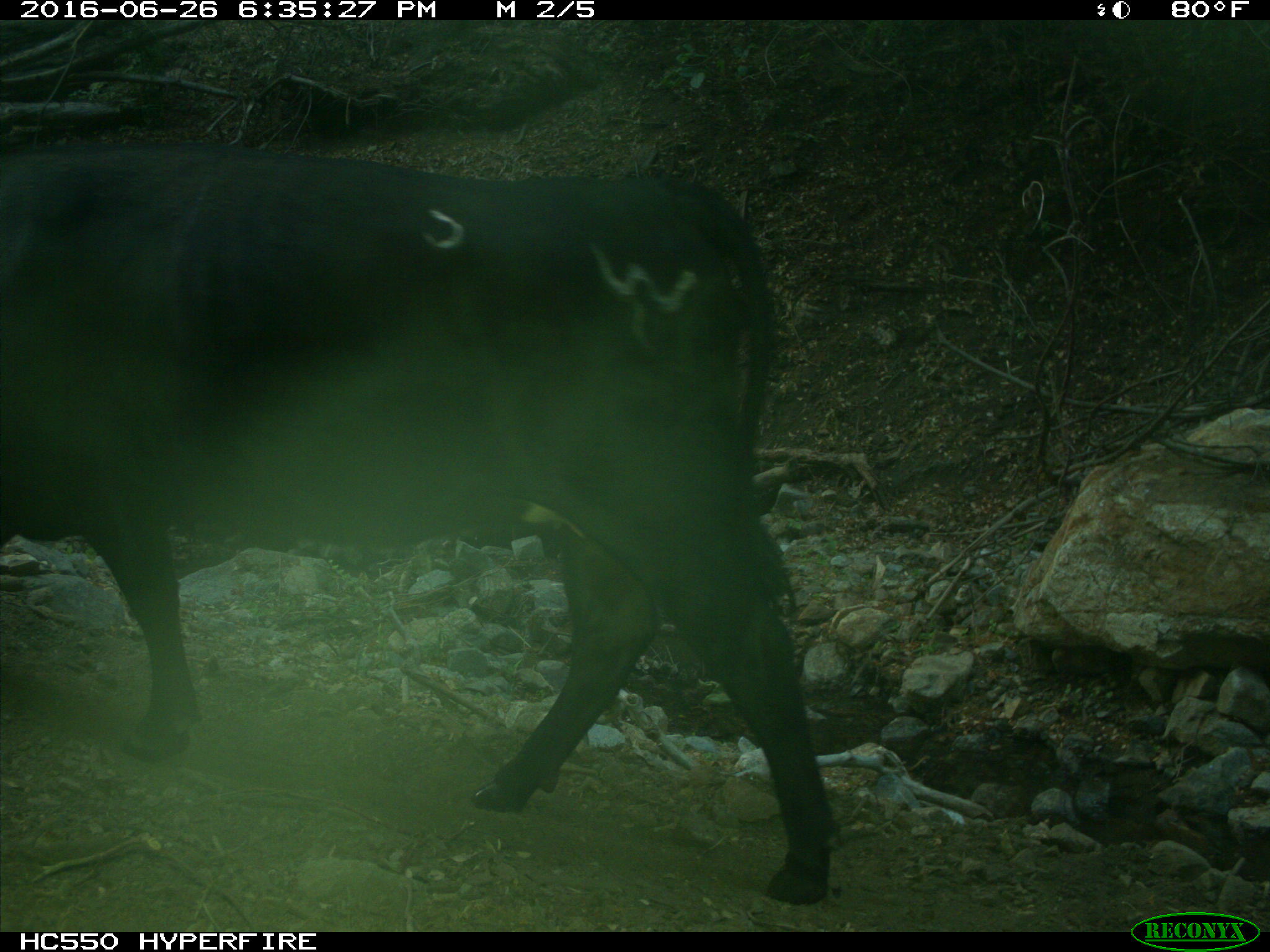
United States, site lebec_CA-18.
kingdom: Animalia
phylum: Chordata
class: Mammalia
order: Artiodactyla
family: Bovidae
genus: Bos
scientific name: Bos taurus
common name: domestic cow